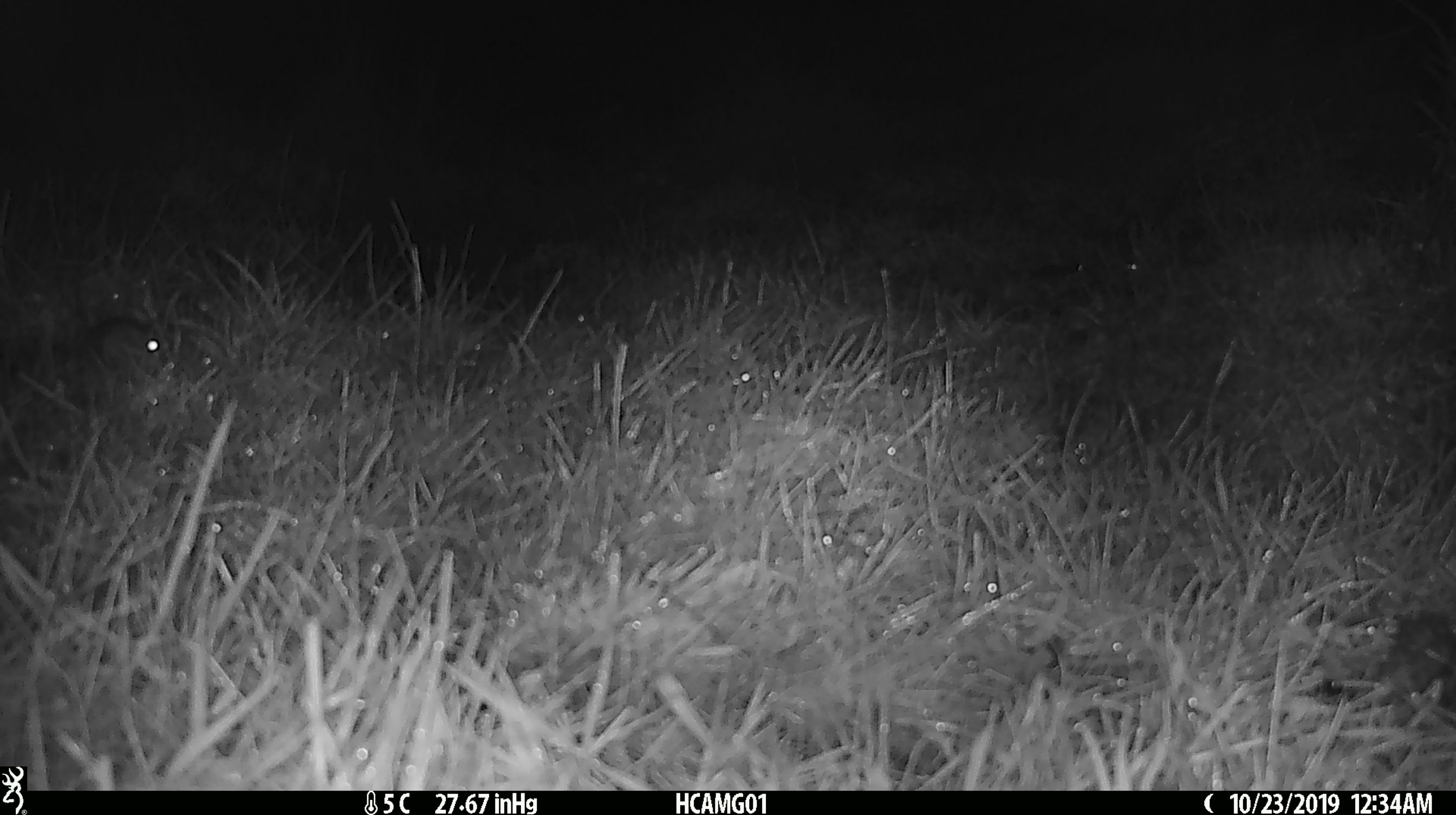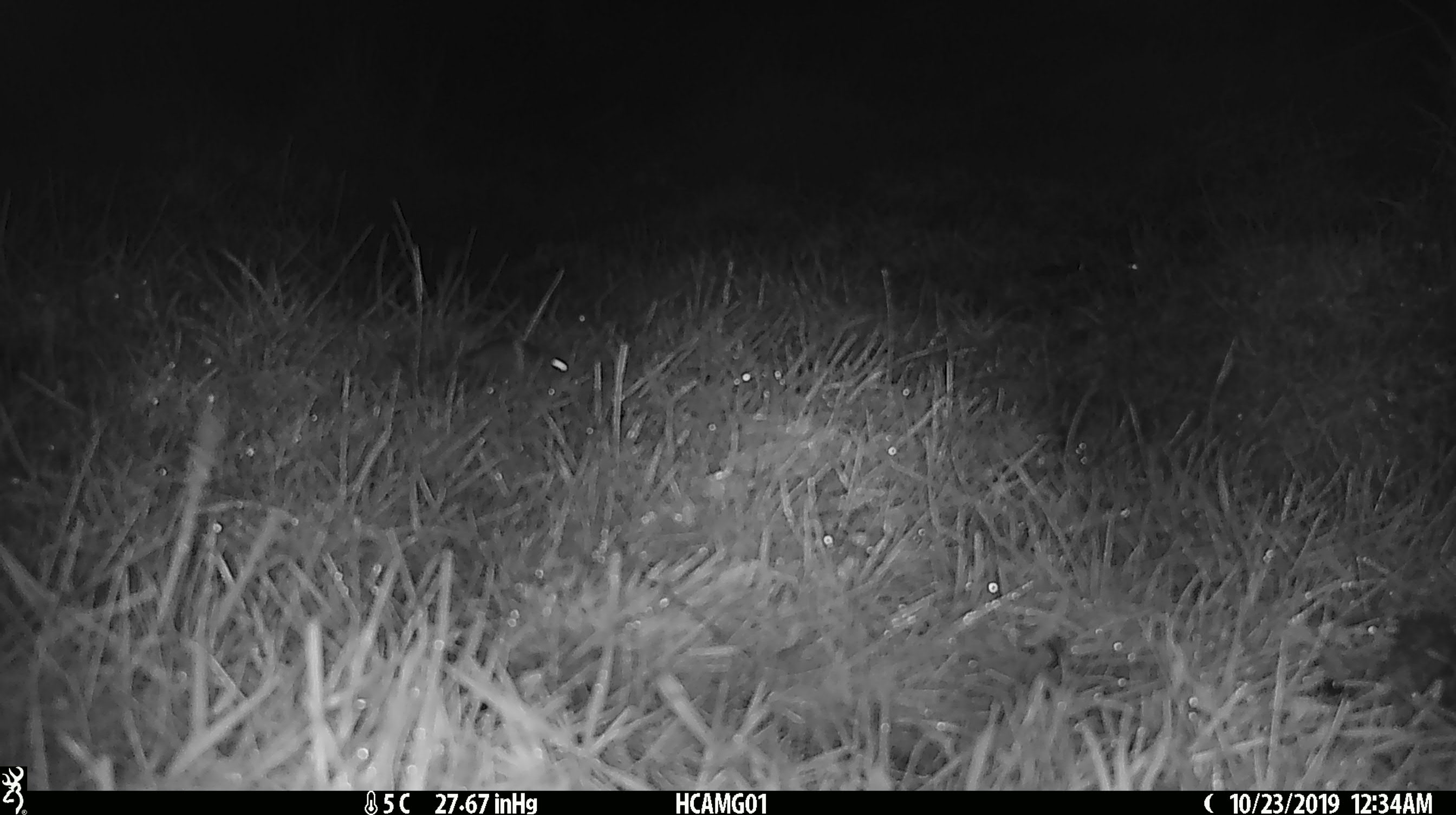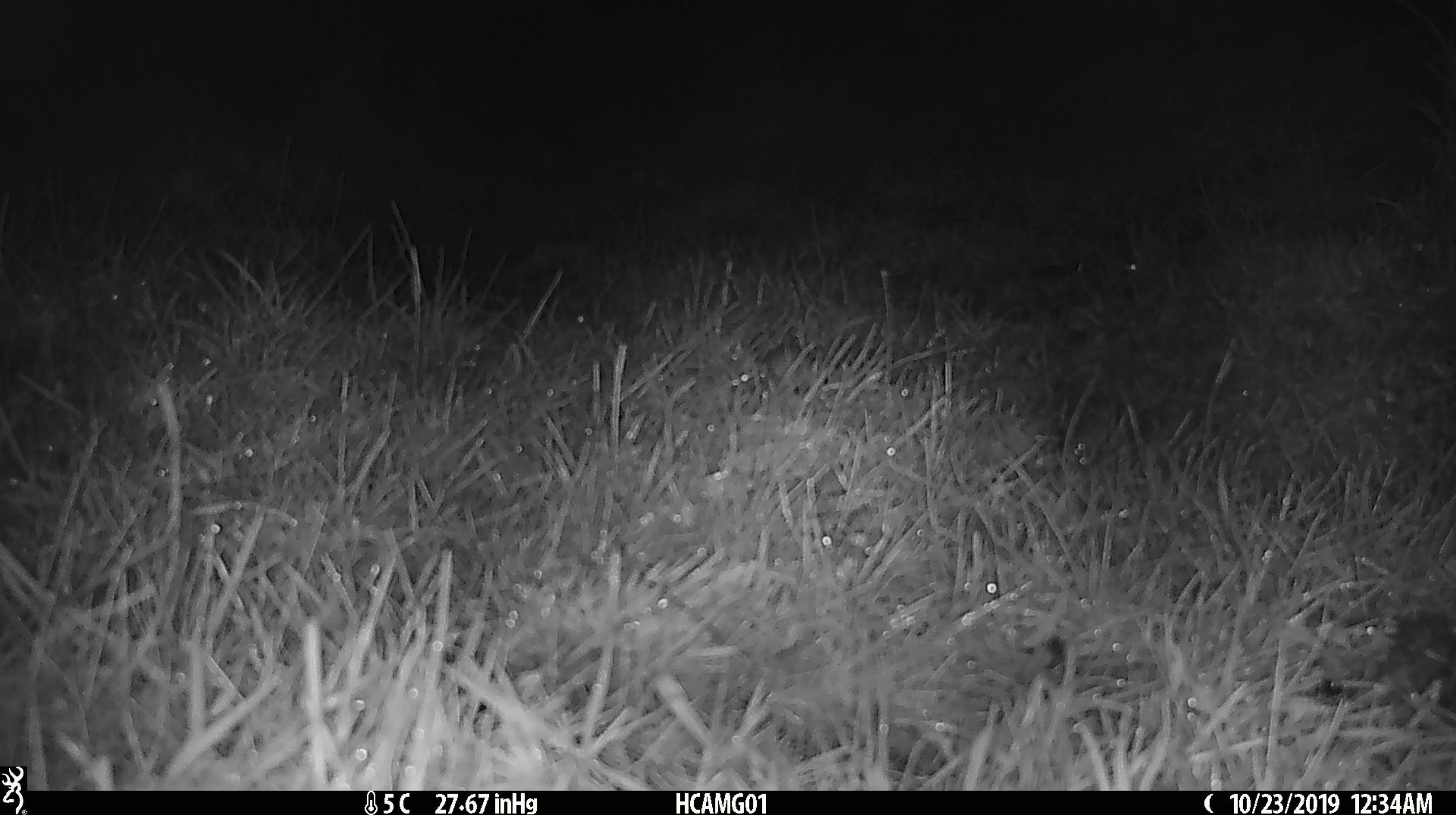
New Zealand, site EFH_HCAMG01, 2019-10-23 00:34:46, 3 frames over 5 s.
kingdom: Animalia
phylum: Chordata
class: Mammalia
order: Rodentia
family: Muridae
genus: Mus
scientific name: Mus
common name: mouse